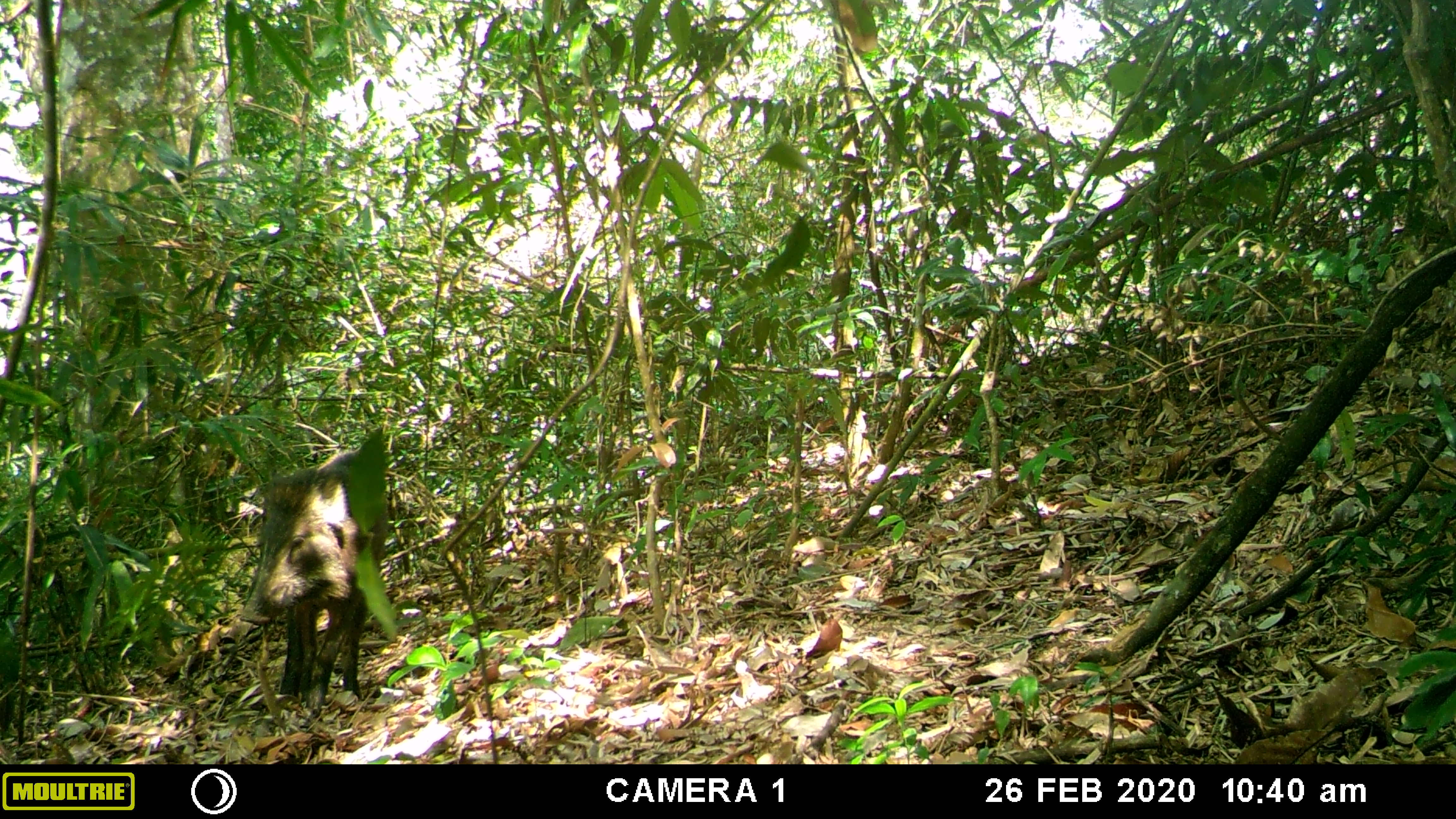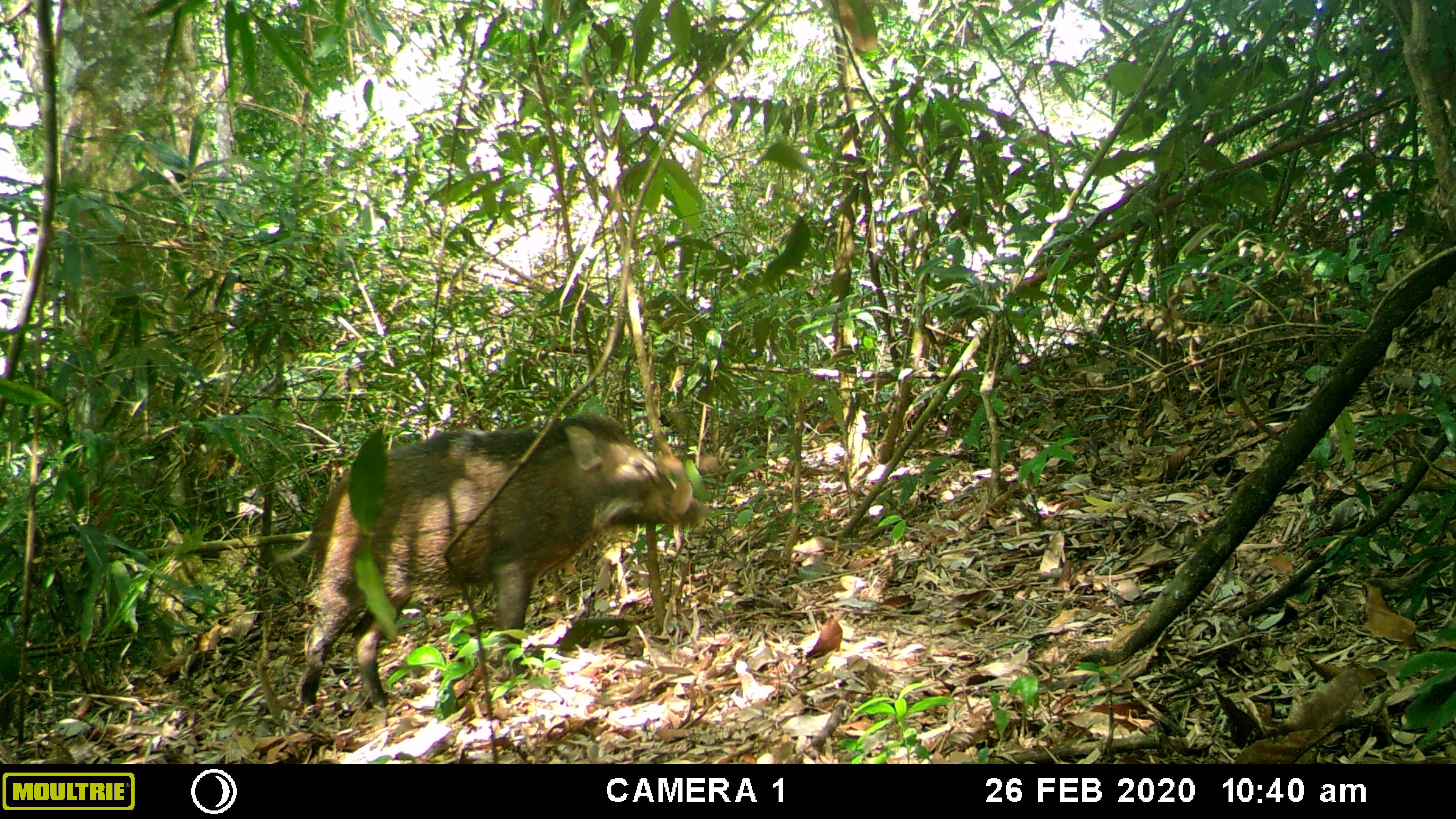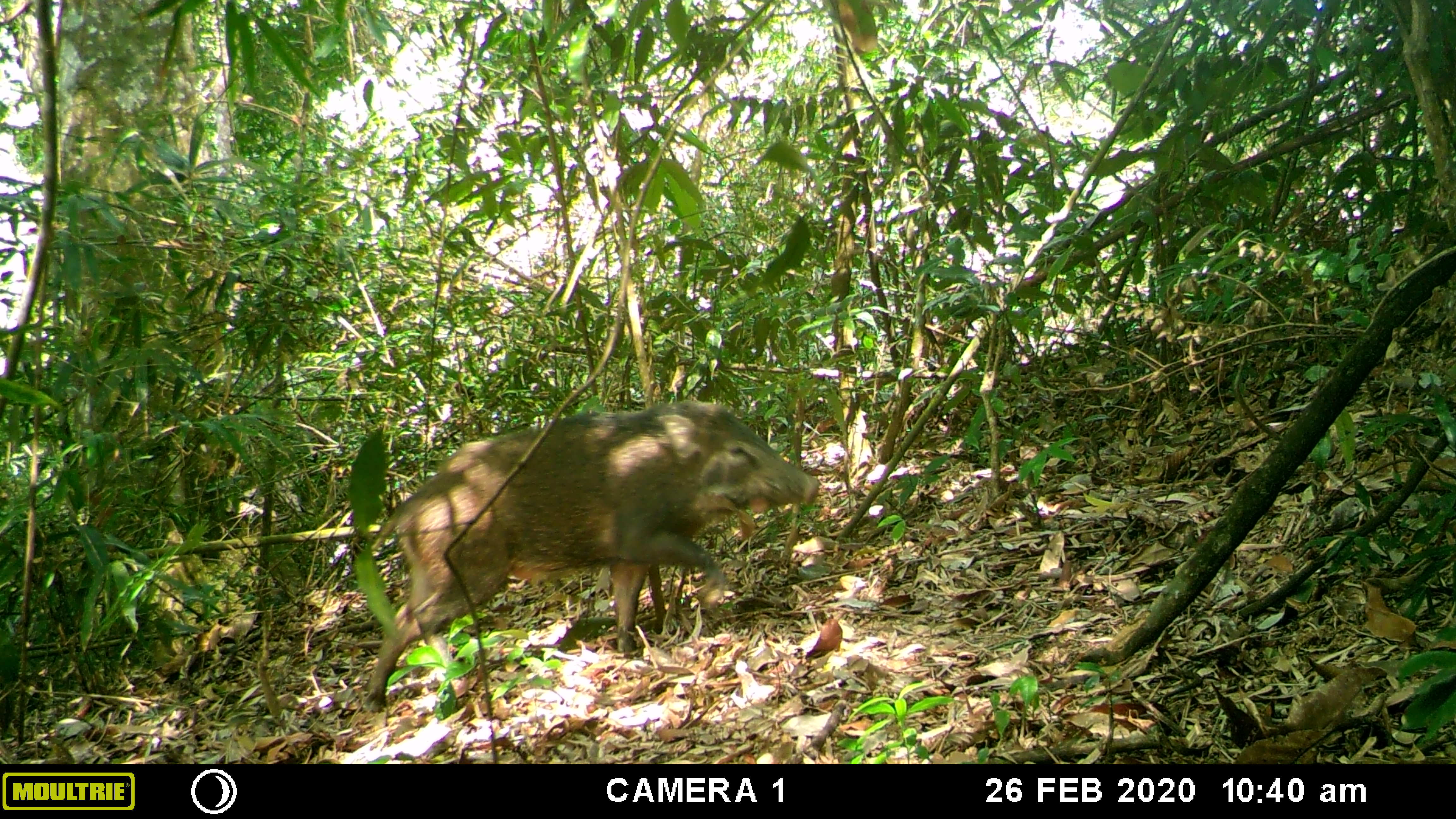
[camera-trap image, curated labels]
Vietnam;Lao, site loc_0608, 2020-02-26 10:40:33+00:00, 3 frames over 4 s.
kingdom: Animalia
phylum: Chordata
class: Mammalia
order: Artiodactyla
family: Suidae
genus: Sus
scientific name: Sus scrofa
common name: eurasian wild pig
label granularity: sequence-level